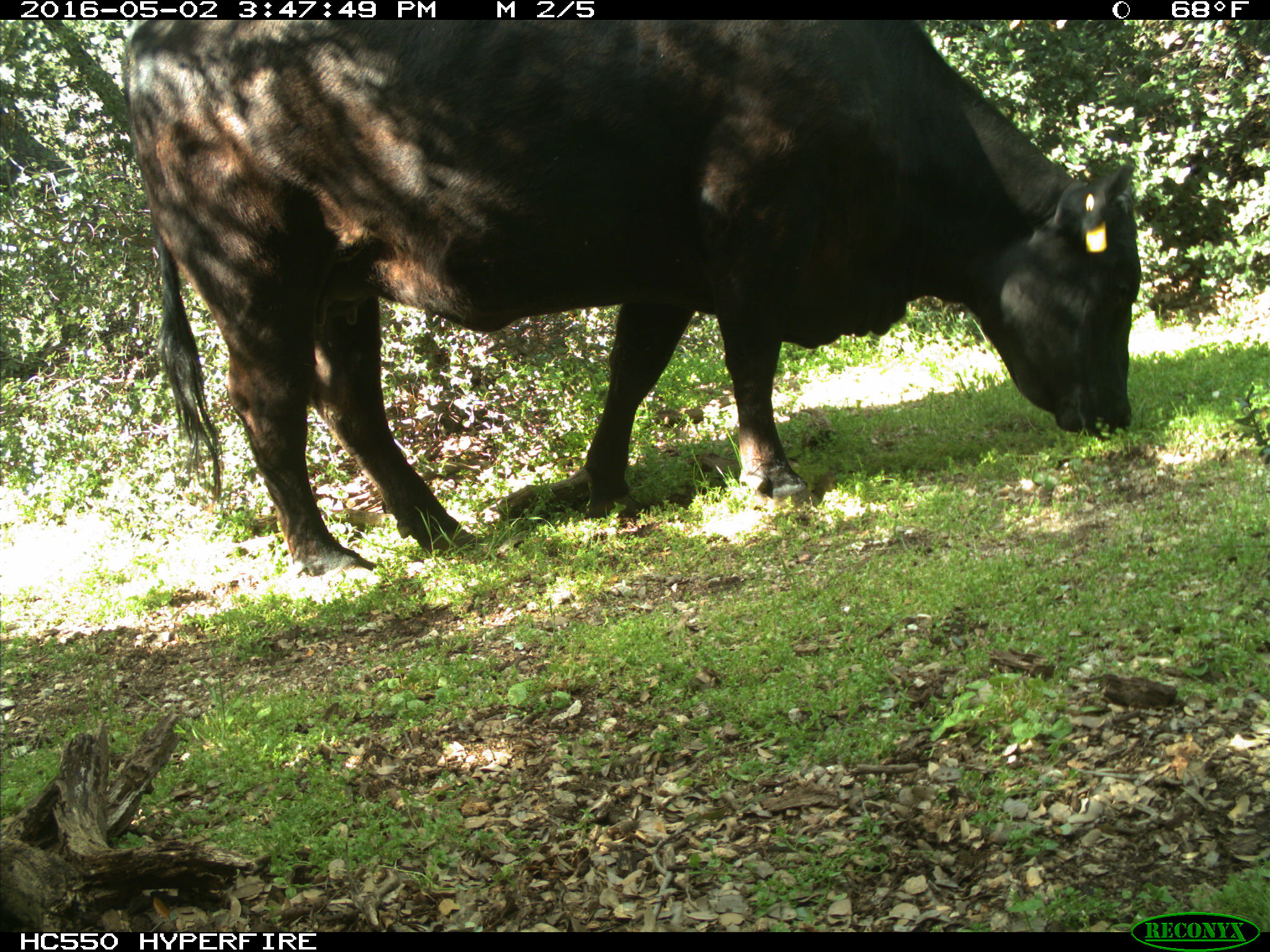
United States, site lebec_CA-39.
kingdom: Animalia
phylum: Chordata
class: Mammalia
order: Artiodactyla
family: Bovidae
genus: Bos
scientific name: Bos taurus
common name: domestic cow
Bos taurus (domestic cow).